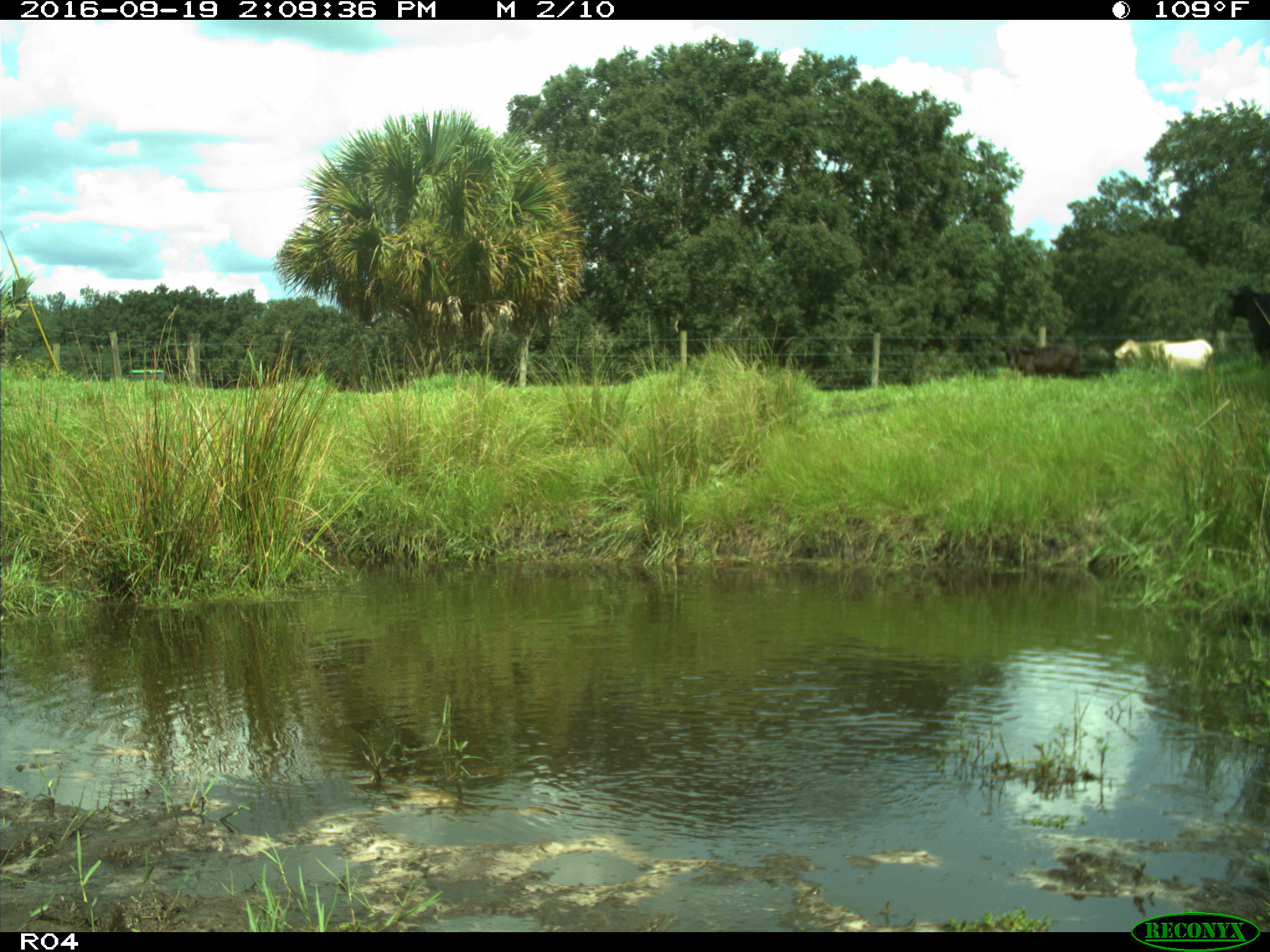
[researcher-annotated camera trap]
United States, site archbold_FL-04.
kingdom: Animalia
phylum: Chordata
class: Mammalia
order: Artiodactyla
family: Bovidae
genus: Bos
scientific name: Bos taurus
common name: domestic cow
Bos taurus (domestic cow).